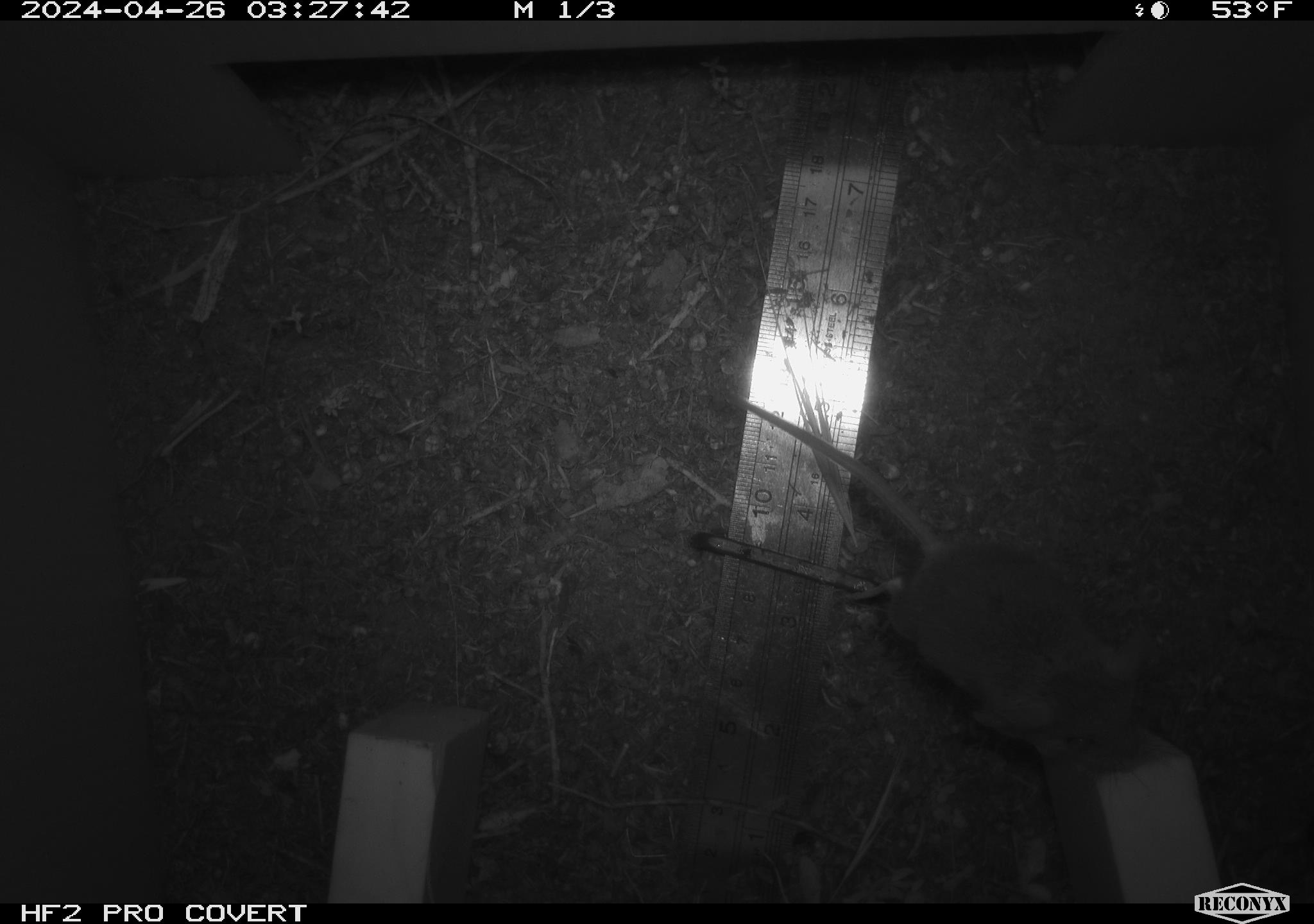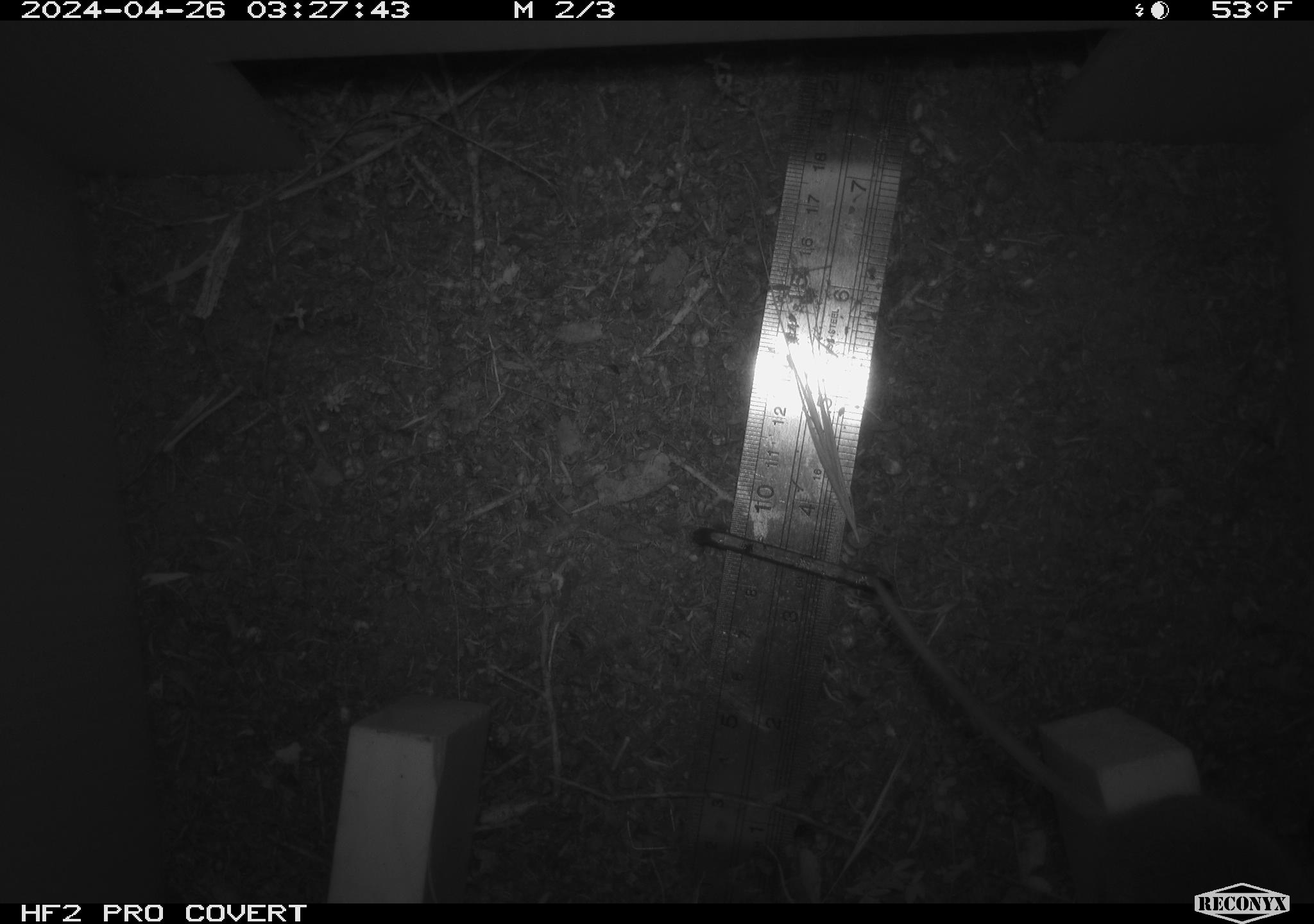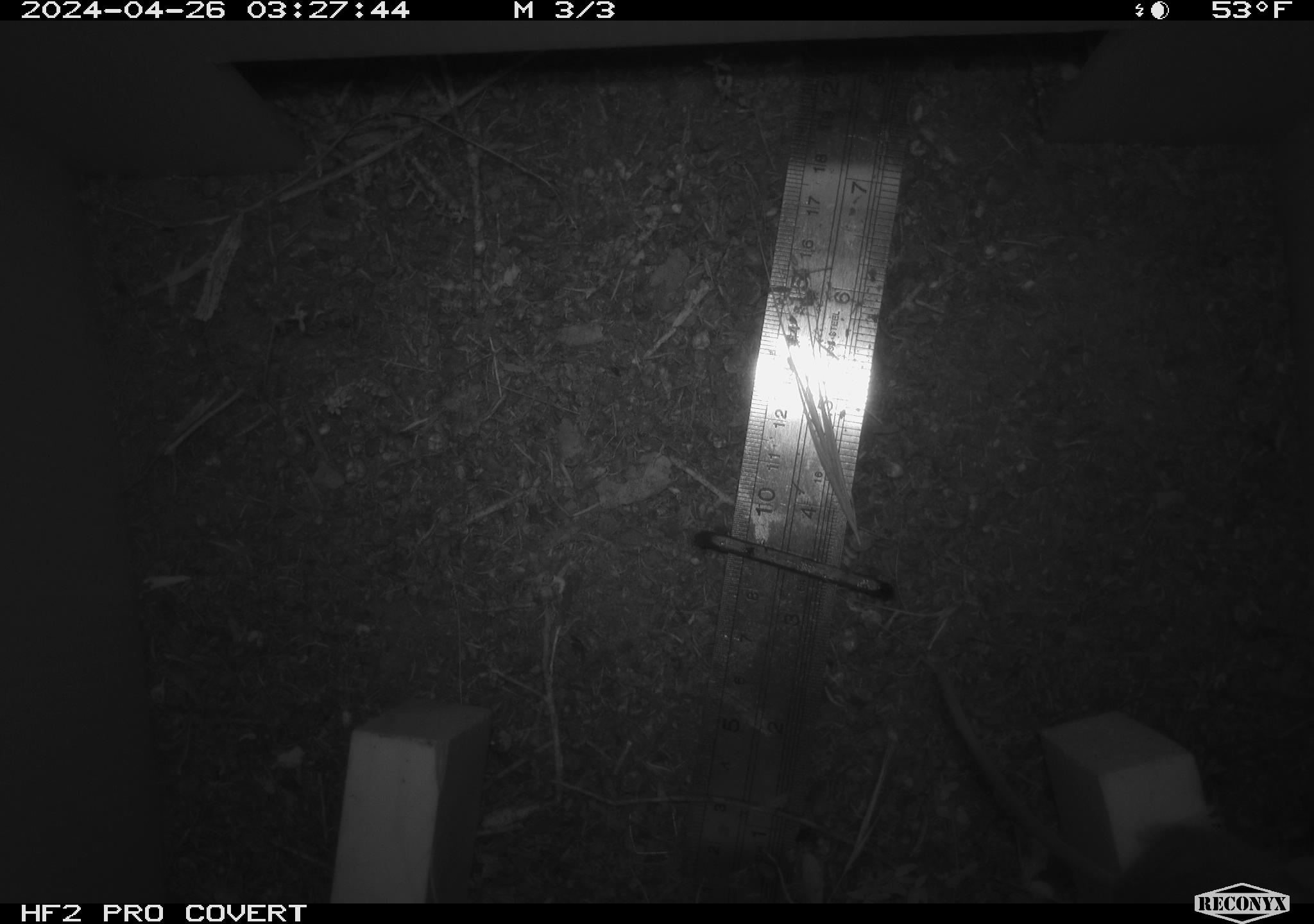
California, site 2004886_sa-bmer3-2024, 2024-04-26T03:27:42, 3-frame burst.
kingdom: Animalia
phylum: Chordata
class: Mammalia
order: Rodentia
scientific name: Rodentia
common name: mouse species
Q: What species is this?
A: Mouse species (Rodentia).